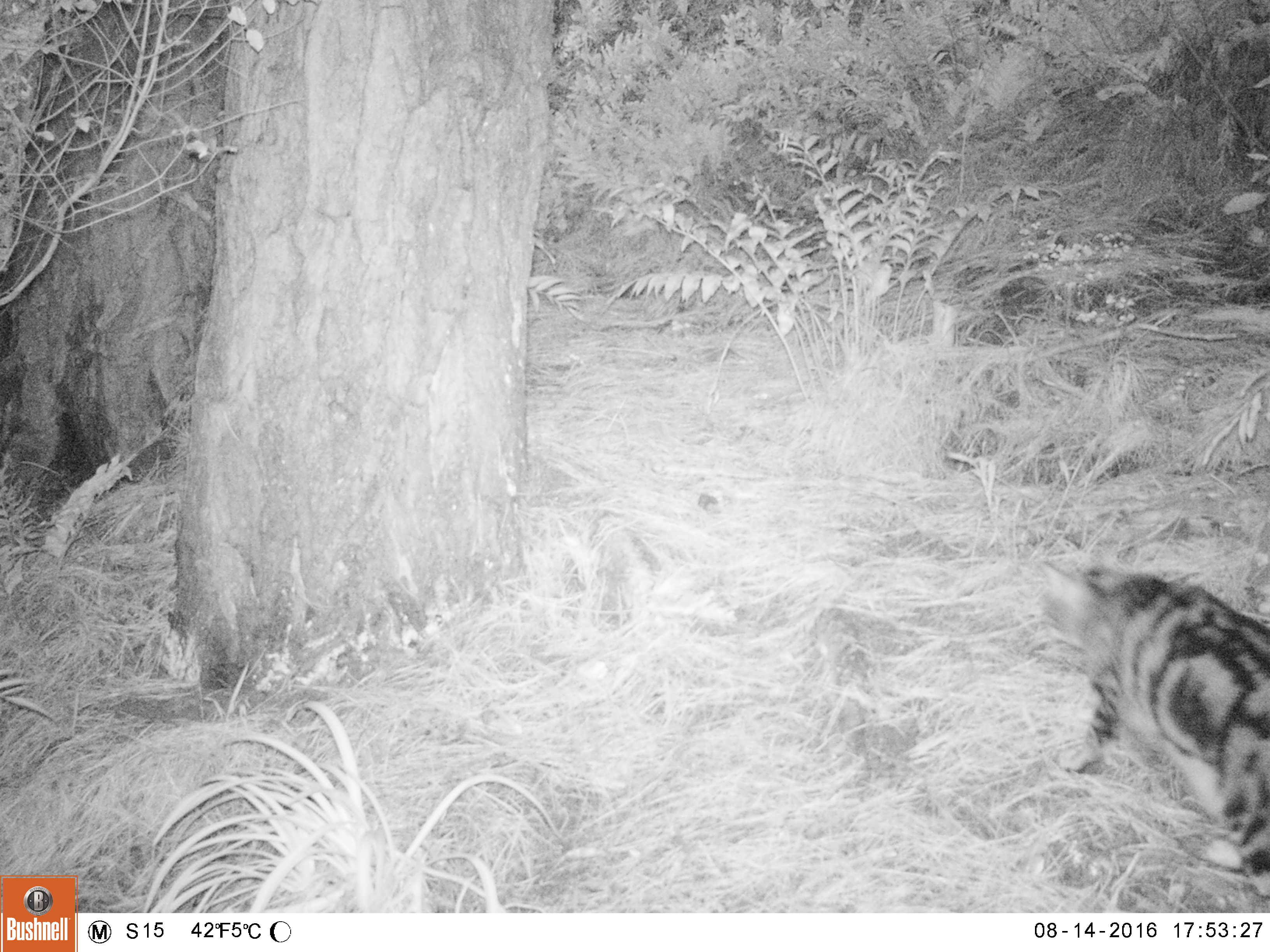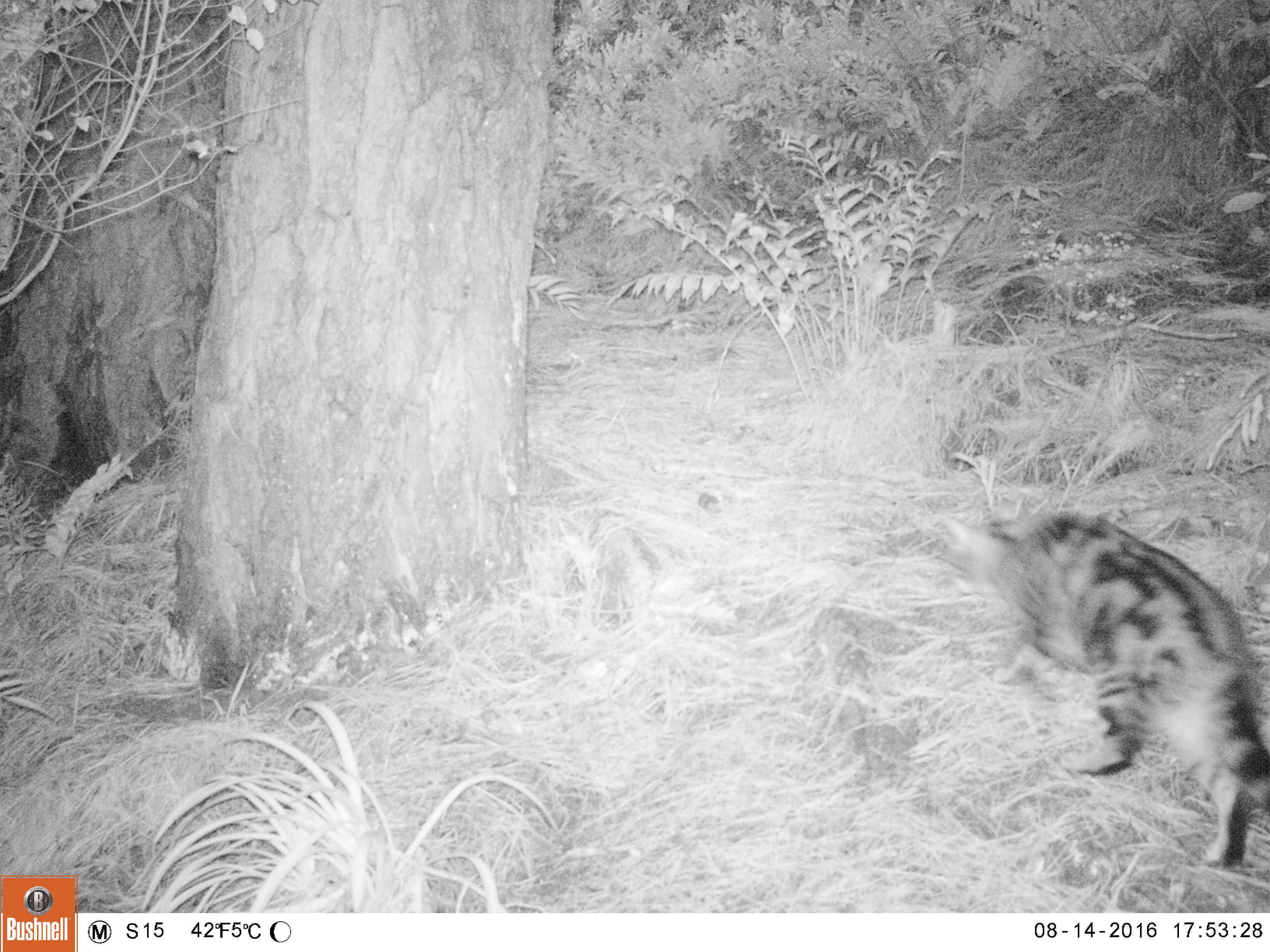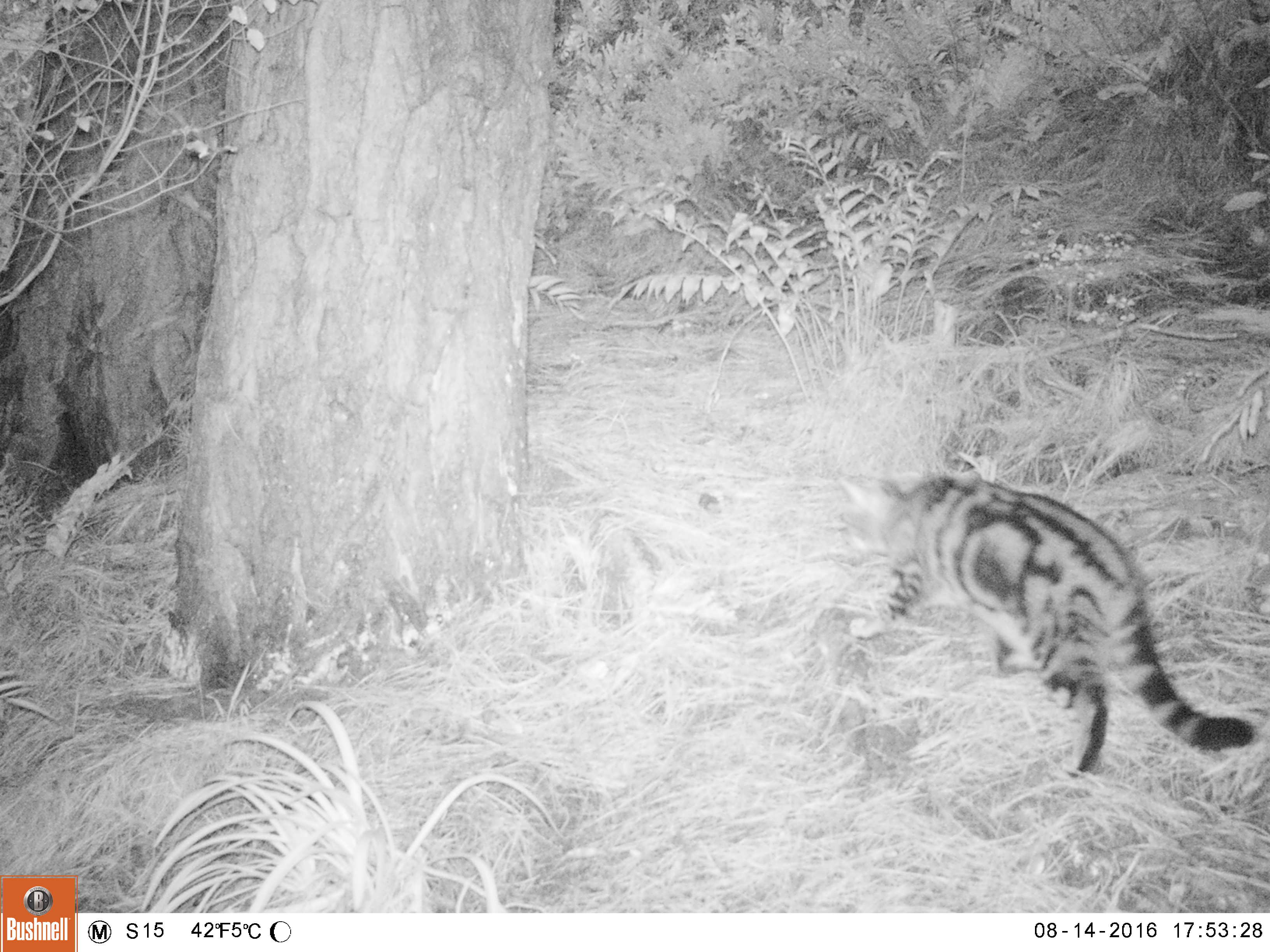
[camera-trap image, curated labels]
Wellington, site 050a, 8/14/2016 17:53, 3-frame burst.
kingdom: Animalia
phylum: Chordata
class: Mammalia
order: Carnivora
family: Felidae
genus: Felis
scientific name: Felis catus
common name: cat